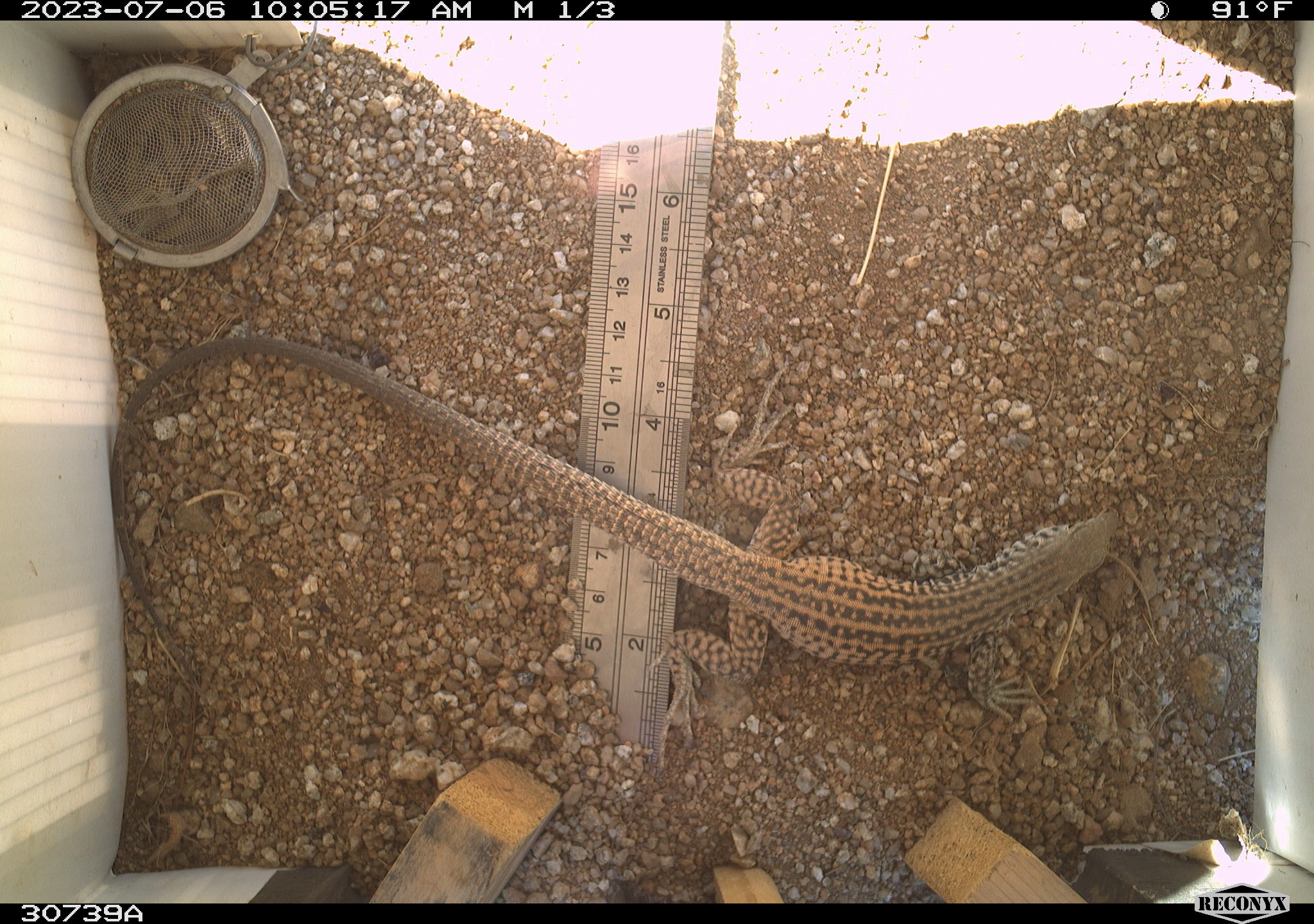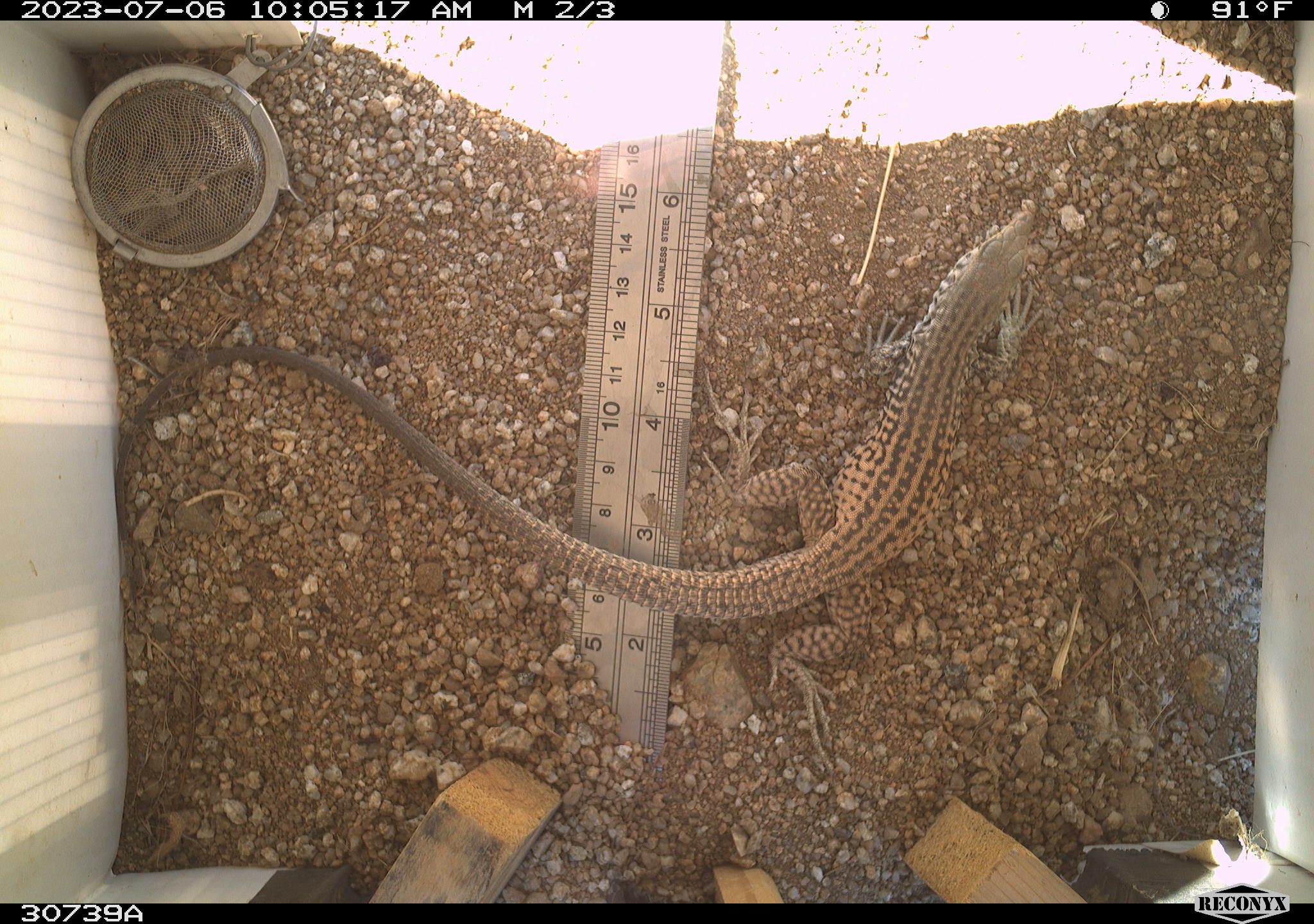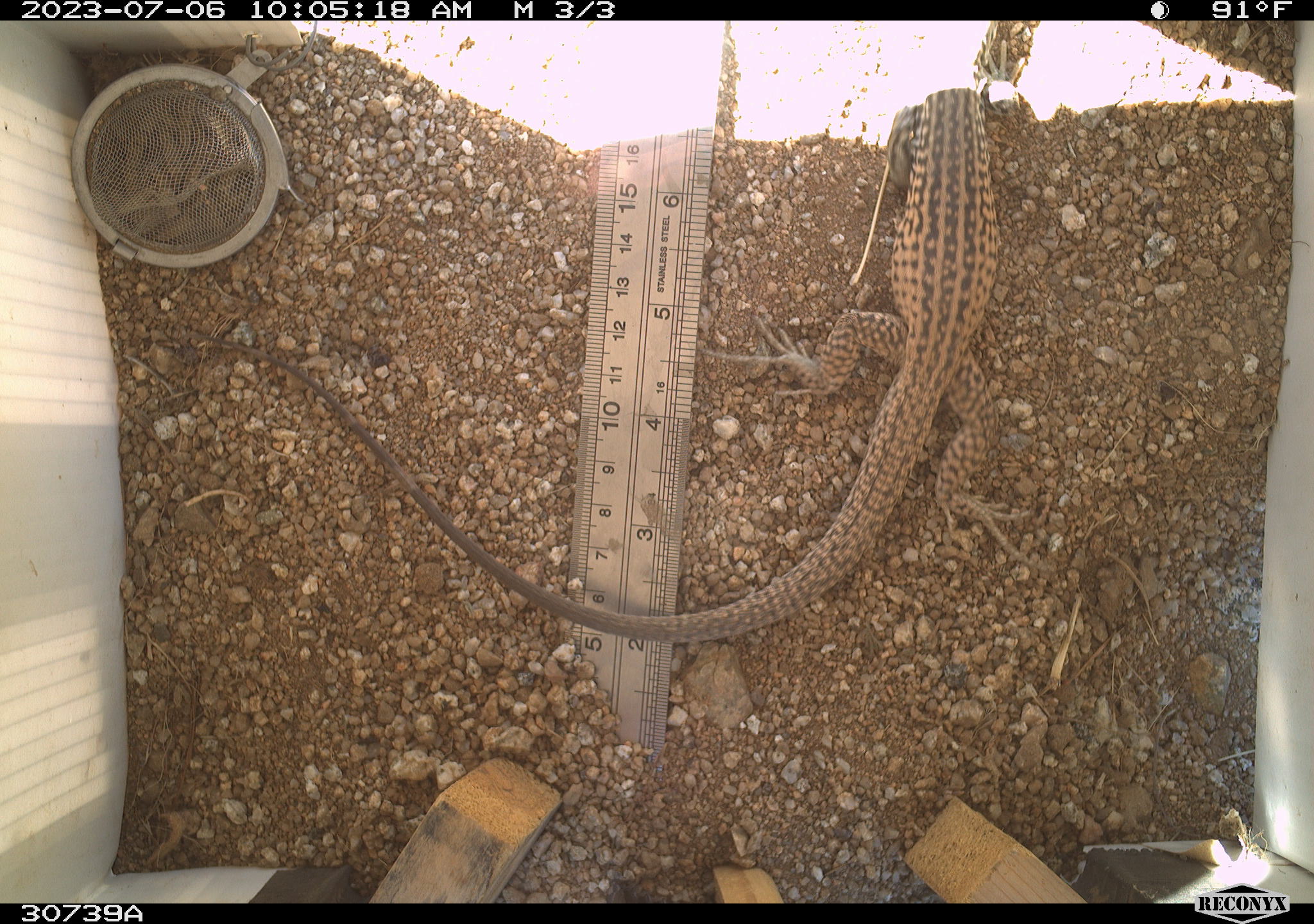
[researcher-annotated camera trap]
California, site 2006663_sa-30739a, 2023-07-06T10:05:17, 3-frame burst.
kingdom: Animalia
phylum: Chordata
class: Reptilia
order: Squamata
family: Teiidae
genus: Aspidoscelis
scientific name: Aspidoscelis tigris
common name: western whiptail